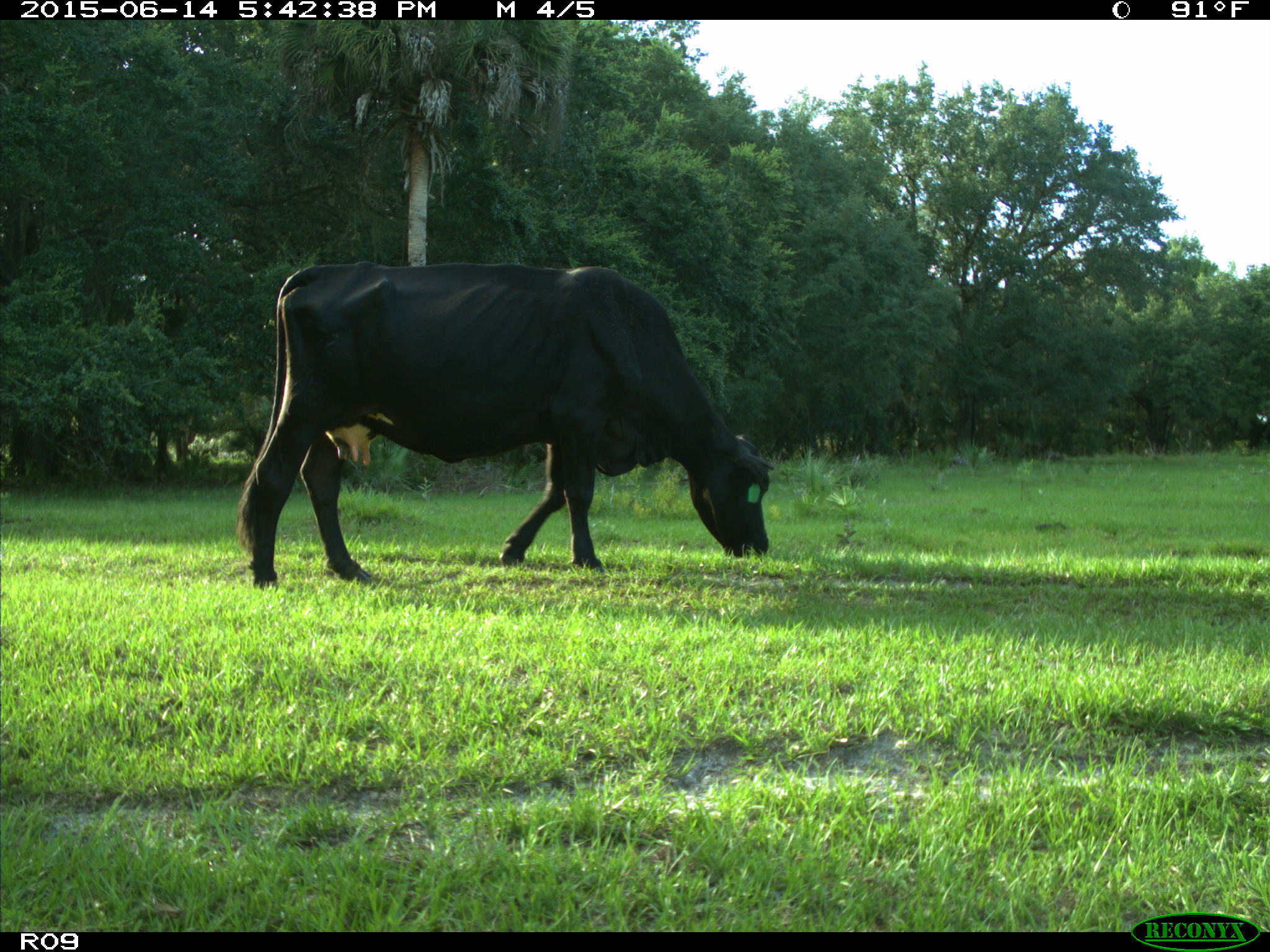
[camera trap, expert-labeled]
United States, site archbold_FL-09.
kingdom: Animalia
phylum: Chordata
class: Mammalia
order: Artiodactyla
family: Bovidae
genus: Bos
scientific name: Bos taurus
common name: domestic cow